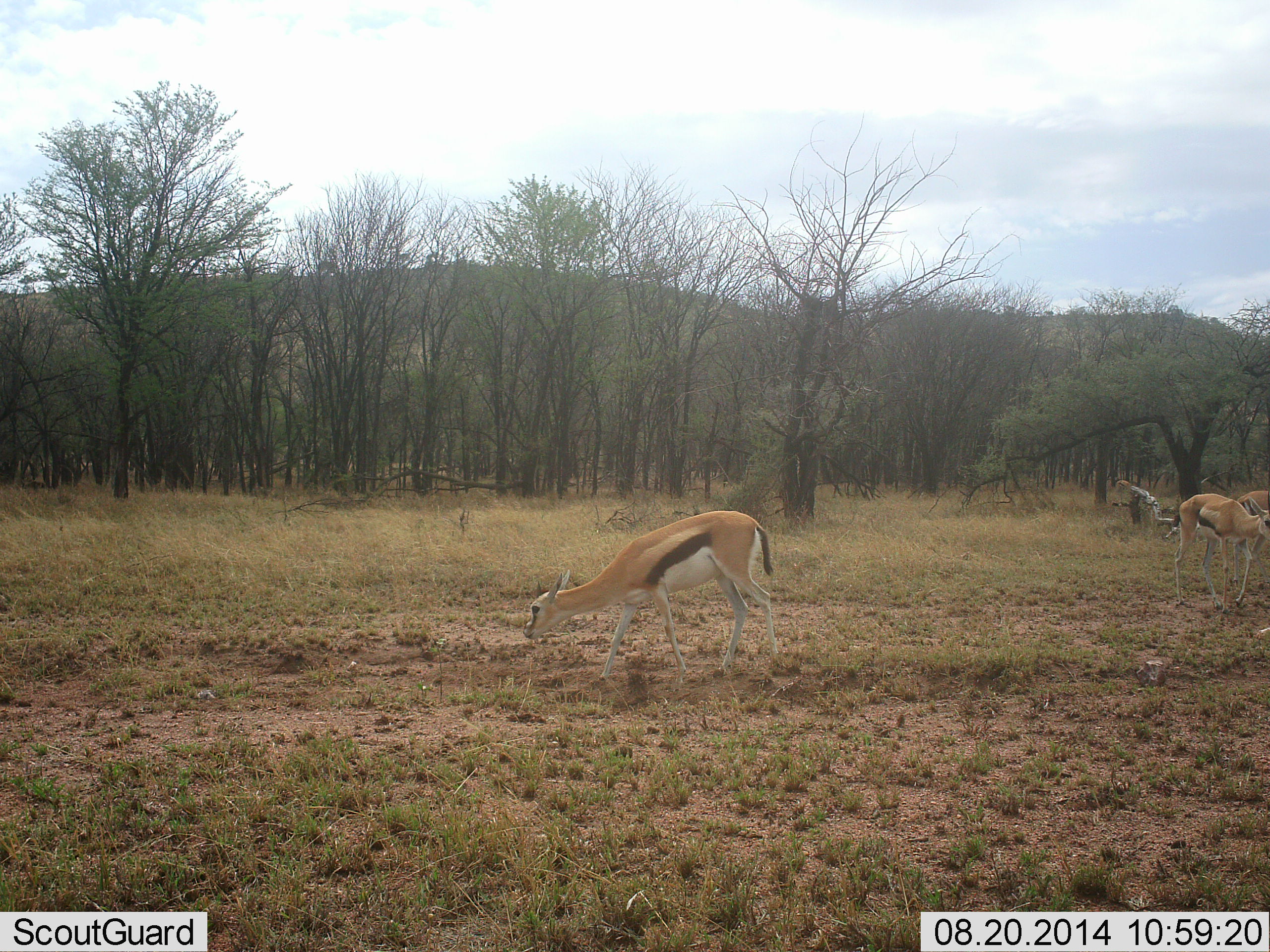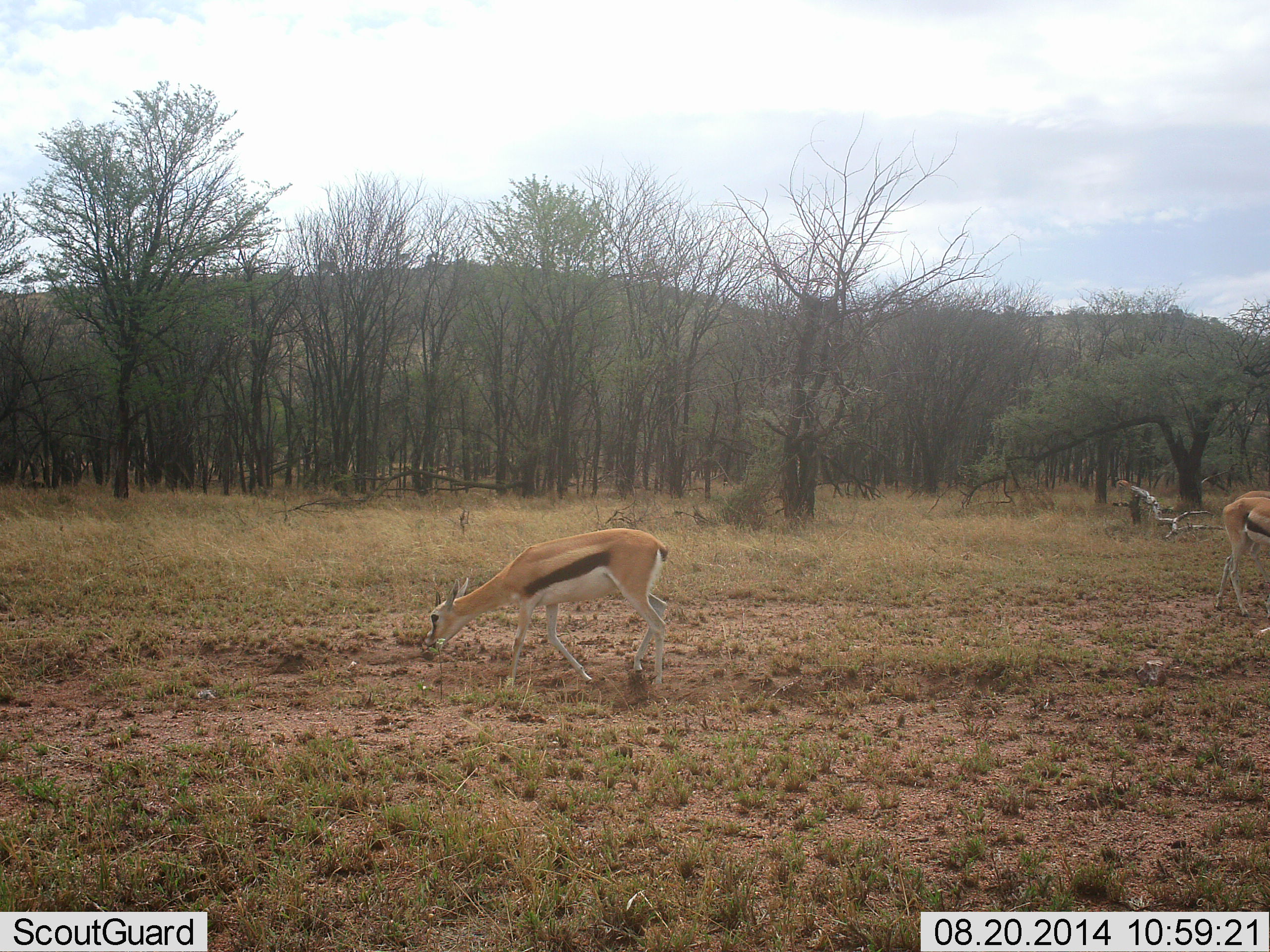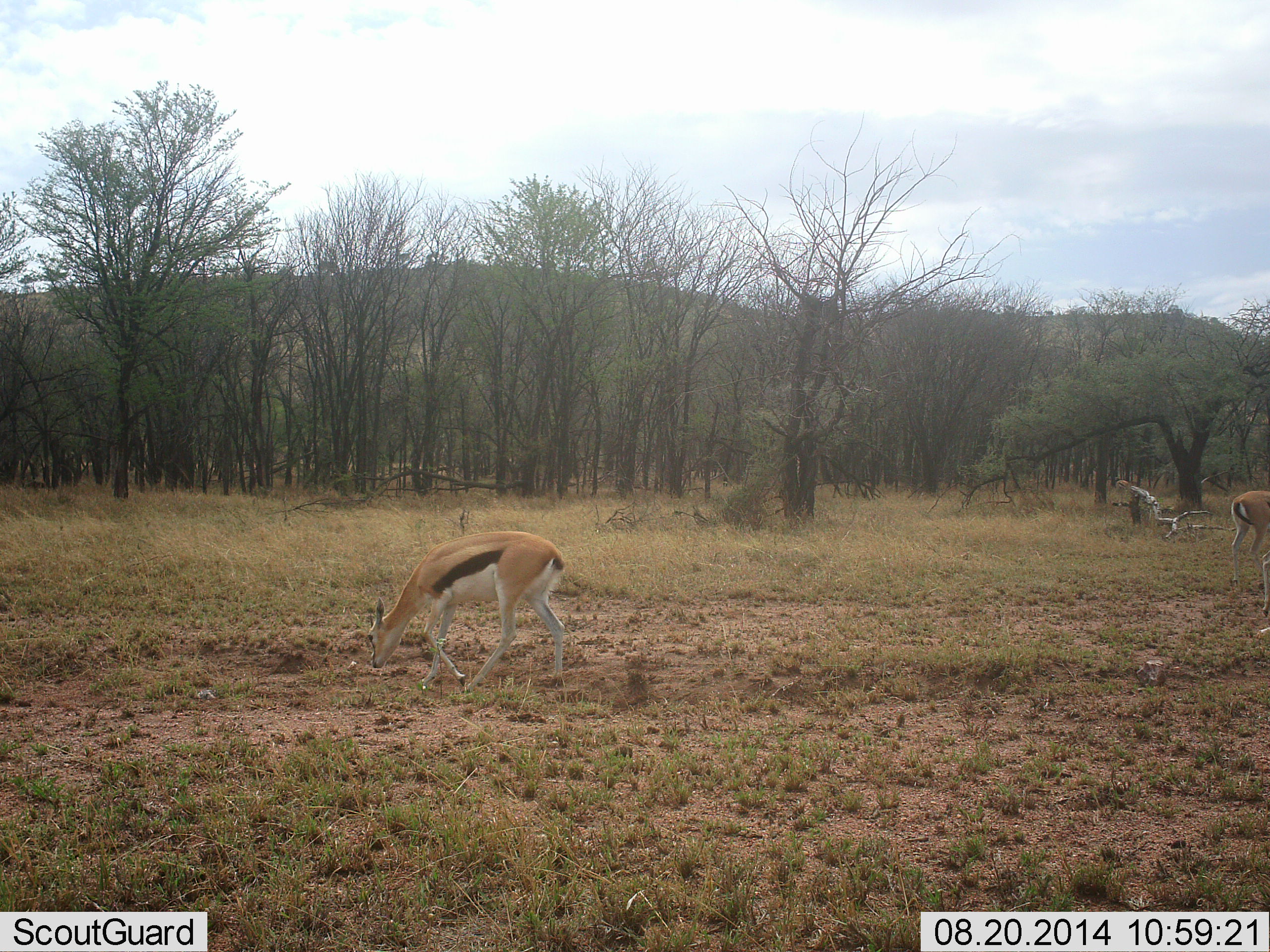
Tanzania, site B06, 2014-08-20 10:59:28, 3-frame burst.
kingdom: Animalia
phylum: Chordata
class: Mammalia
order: Artiodactyla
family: Bovidae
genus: Eudorcas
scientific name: Eudorcas thomsonii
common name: thomson's gazelle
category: gazellethomsons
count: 2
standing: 0%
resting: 0%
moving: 70%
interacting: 0%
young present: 0%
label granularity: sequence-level